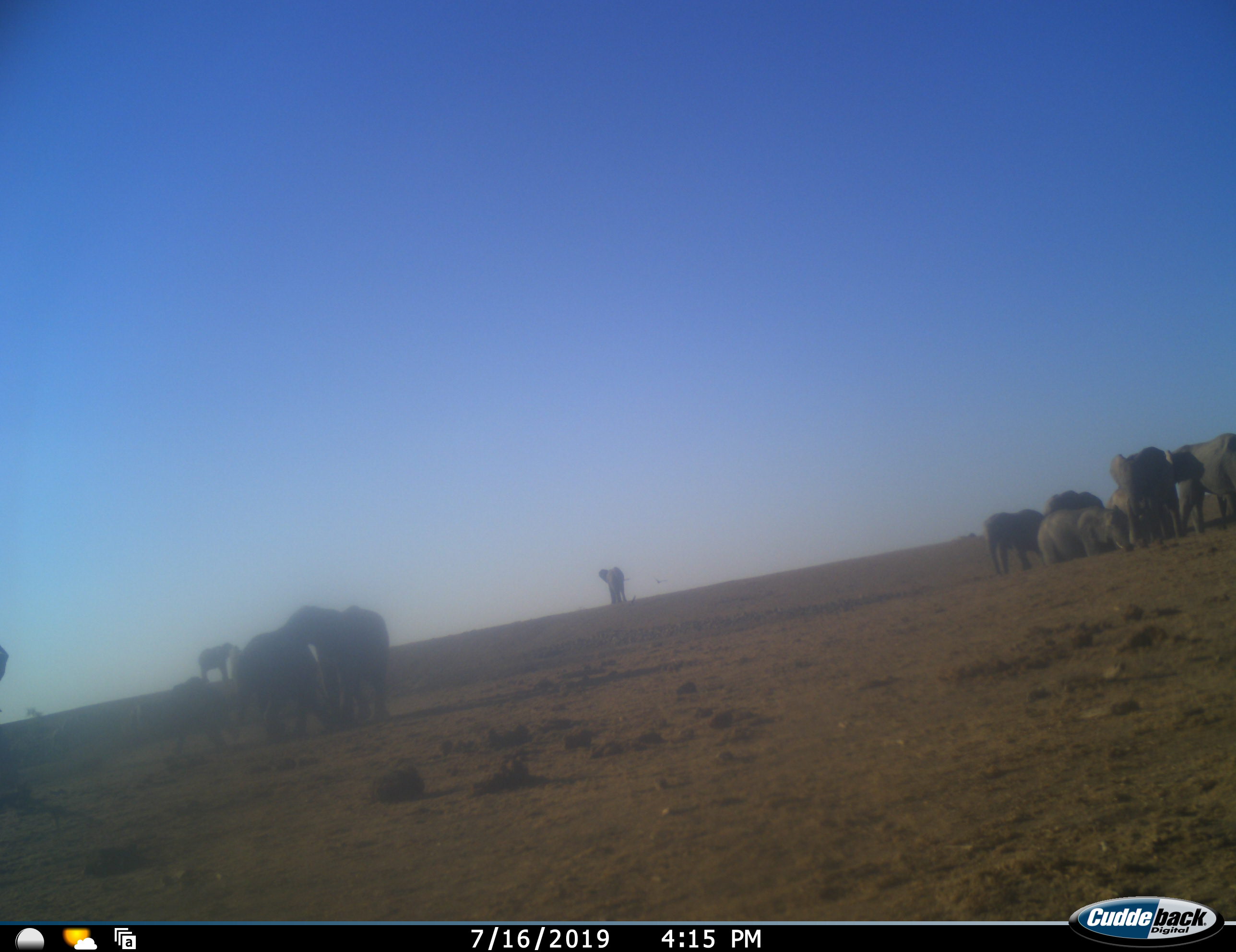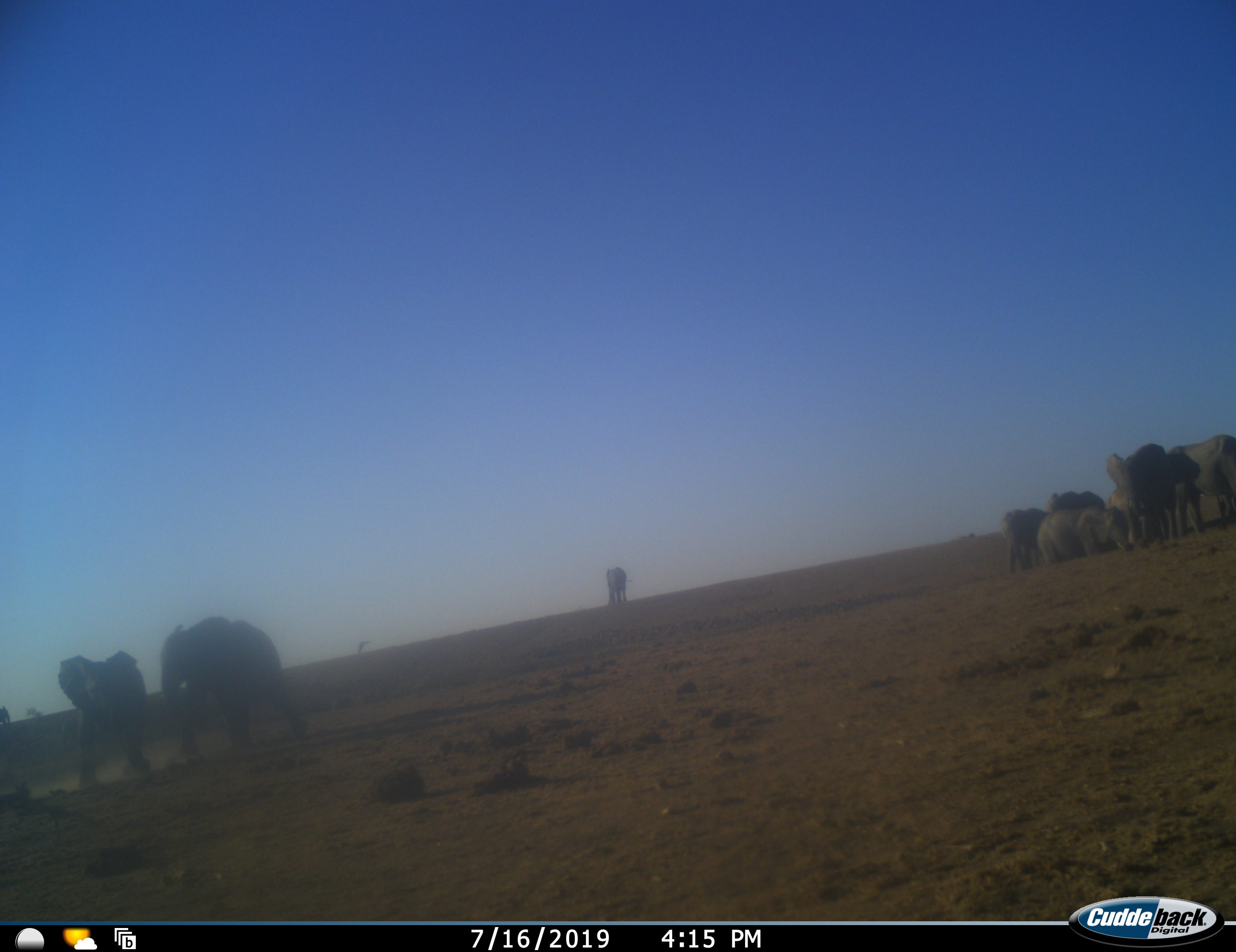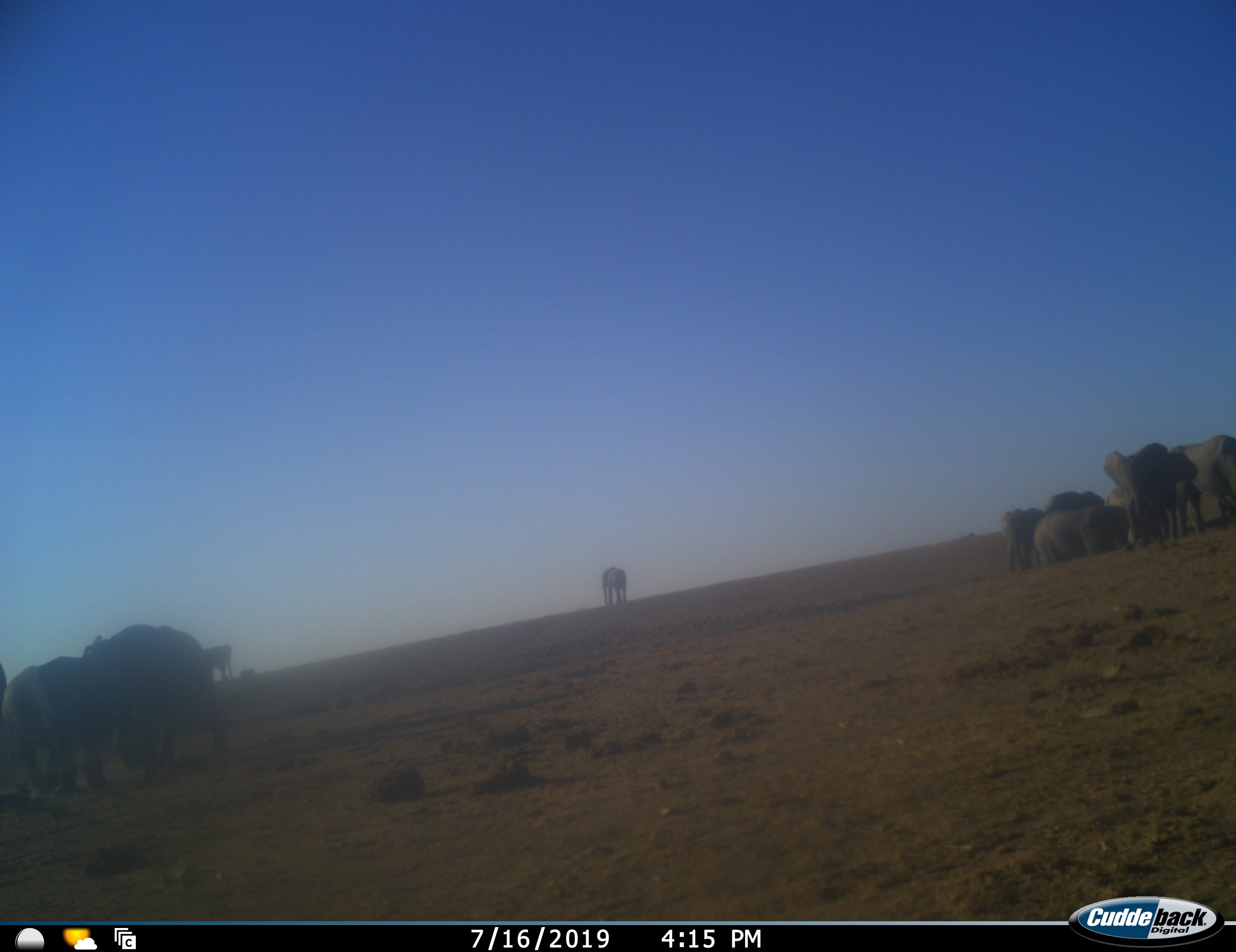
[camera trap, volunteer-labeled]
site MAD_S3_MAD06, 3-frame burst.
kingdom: Animalia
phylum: Chordata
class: Mammalia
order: Proboscidea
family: Elephantidae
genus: Loxodonta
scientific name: Loxodonta africana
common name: african bush elephant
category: elephant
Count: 11-50.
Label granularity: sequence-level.